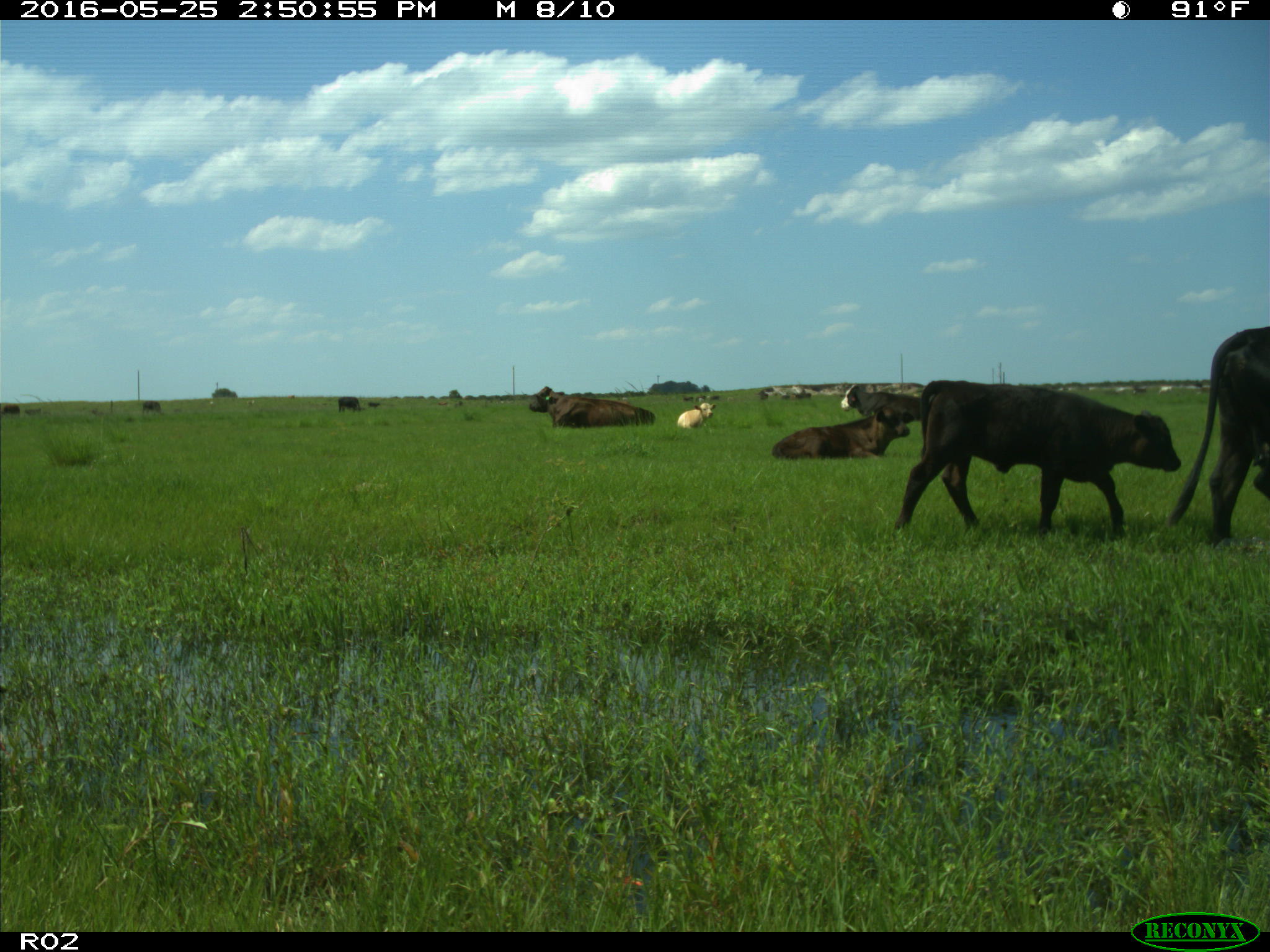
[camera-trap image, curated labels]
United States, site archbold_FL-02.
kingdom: Animalia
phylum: Chordata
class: Mammalia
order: Artiodactyla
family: Bovidae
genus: Bos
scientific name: Bos taurus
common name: domestic cow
Bos taurus (domestic cow).